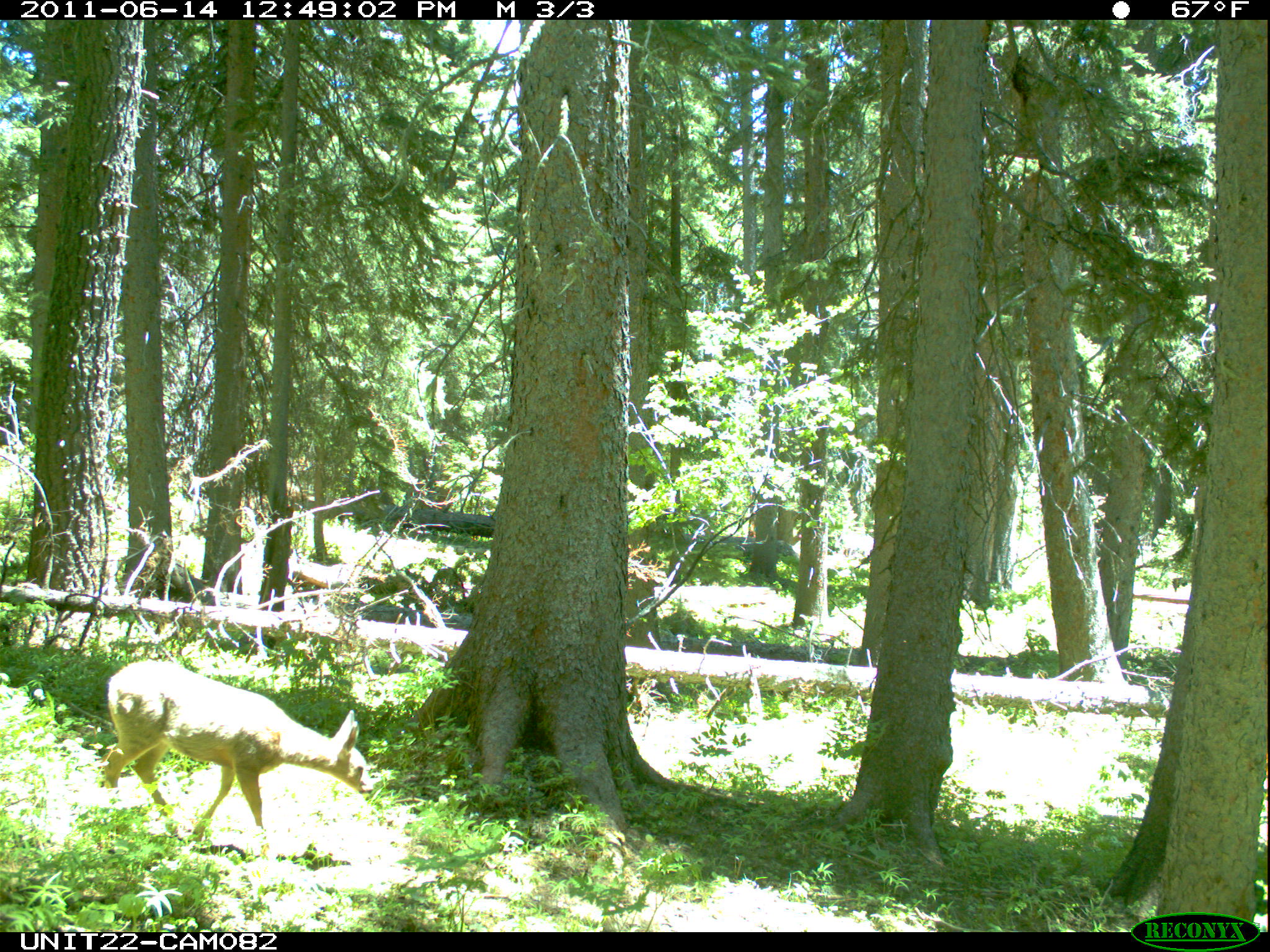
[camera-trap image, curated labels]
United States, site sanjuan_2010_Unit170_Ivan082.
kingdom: Animalia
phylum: Chordata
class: Mammalia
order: Artiodactyla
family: Cervidae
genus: Odocoileus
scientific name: Odocoileus hemionus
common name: mule deer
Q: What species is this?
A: Odocoileus hemionus (mule deer).